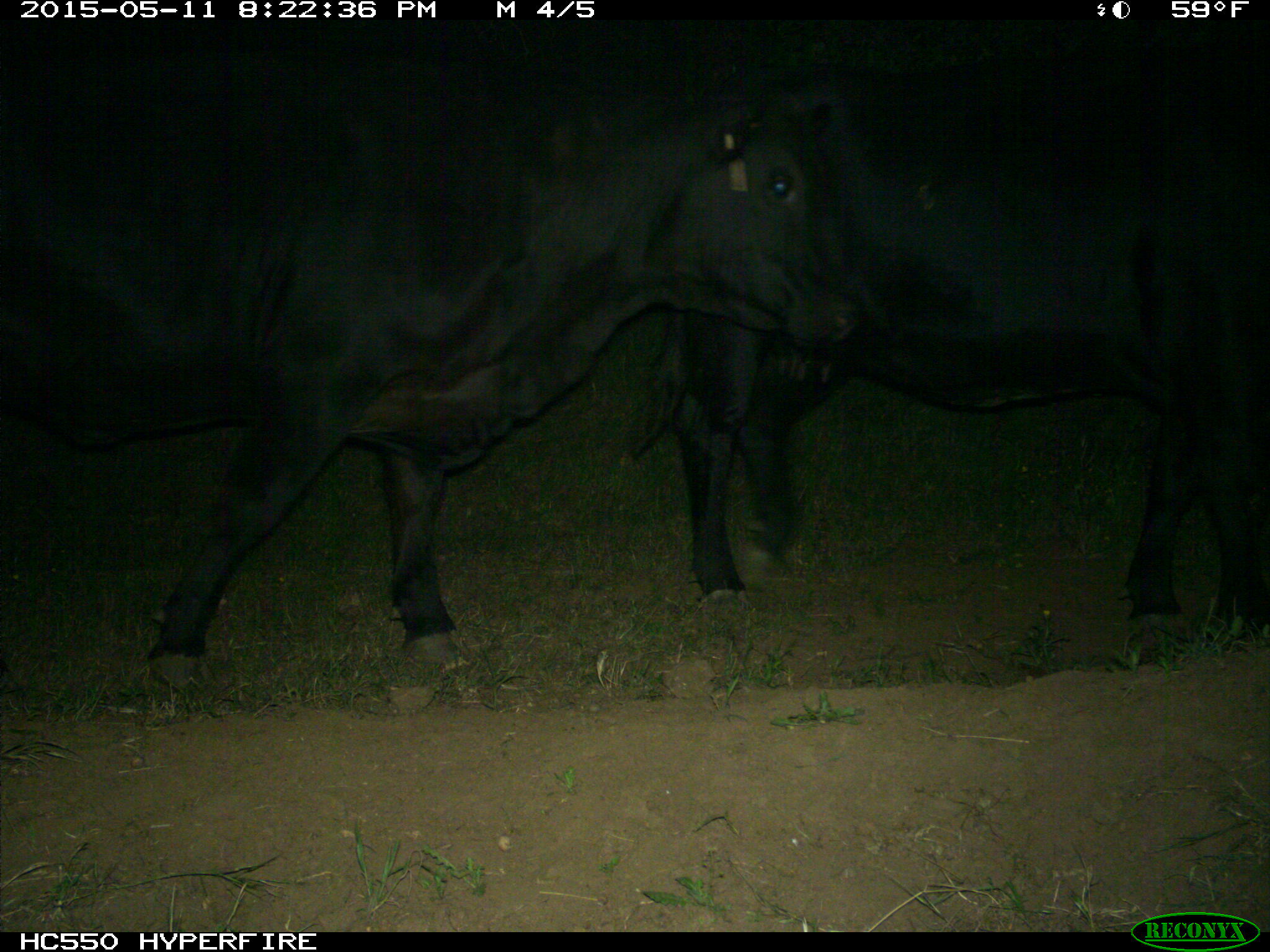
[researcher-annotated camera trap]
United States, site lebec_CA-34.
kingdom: Animalia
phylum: Chordata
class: Mammalia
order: Artiodactyla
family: Bovidae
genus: Bos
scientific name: Bos taurus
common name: domestic cow